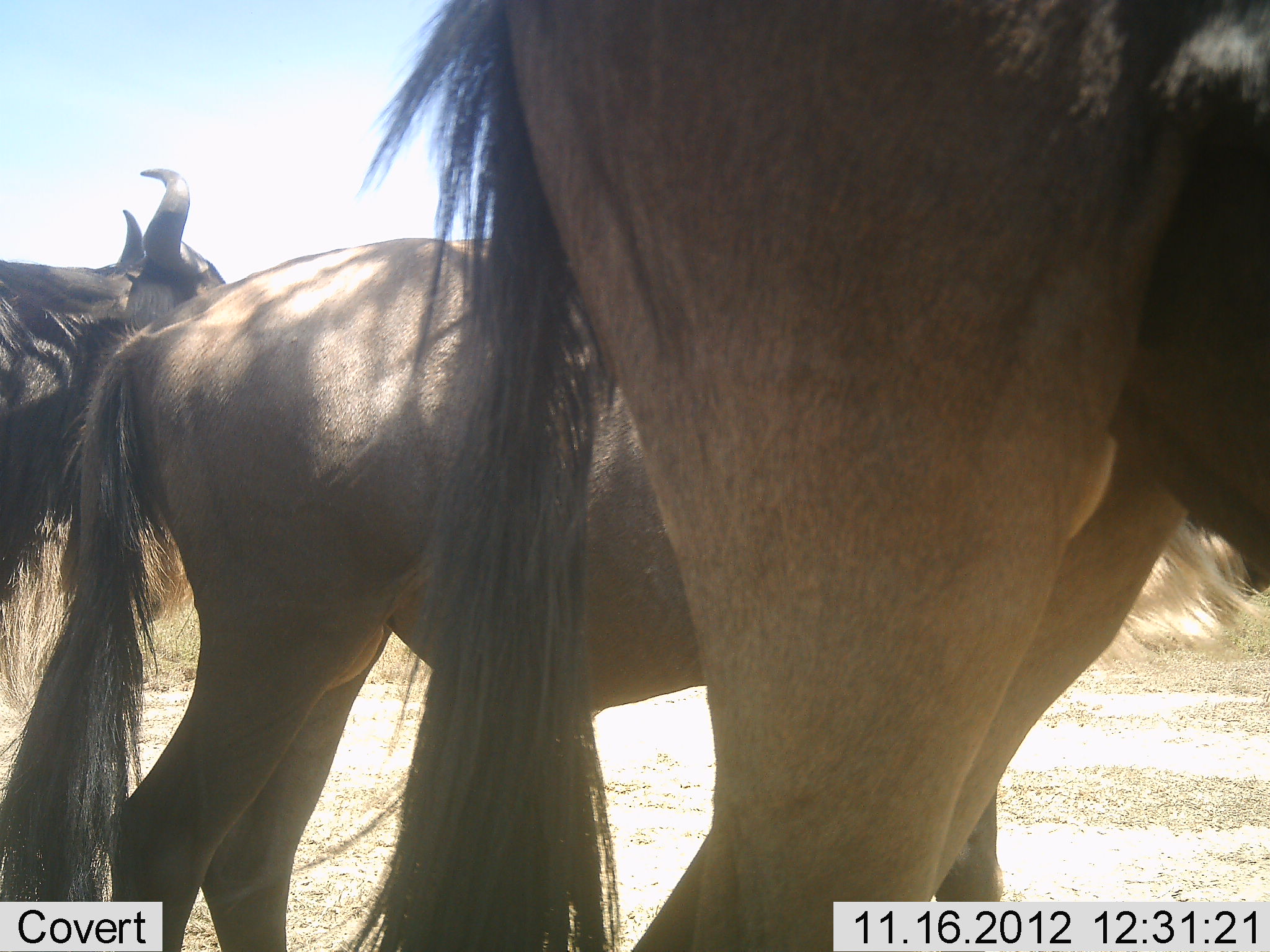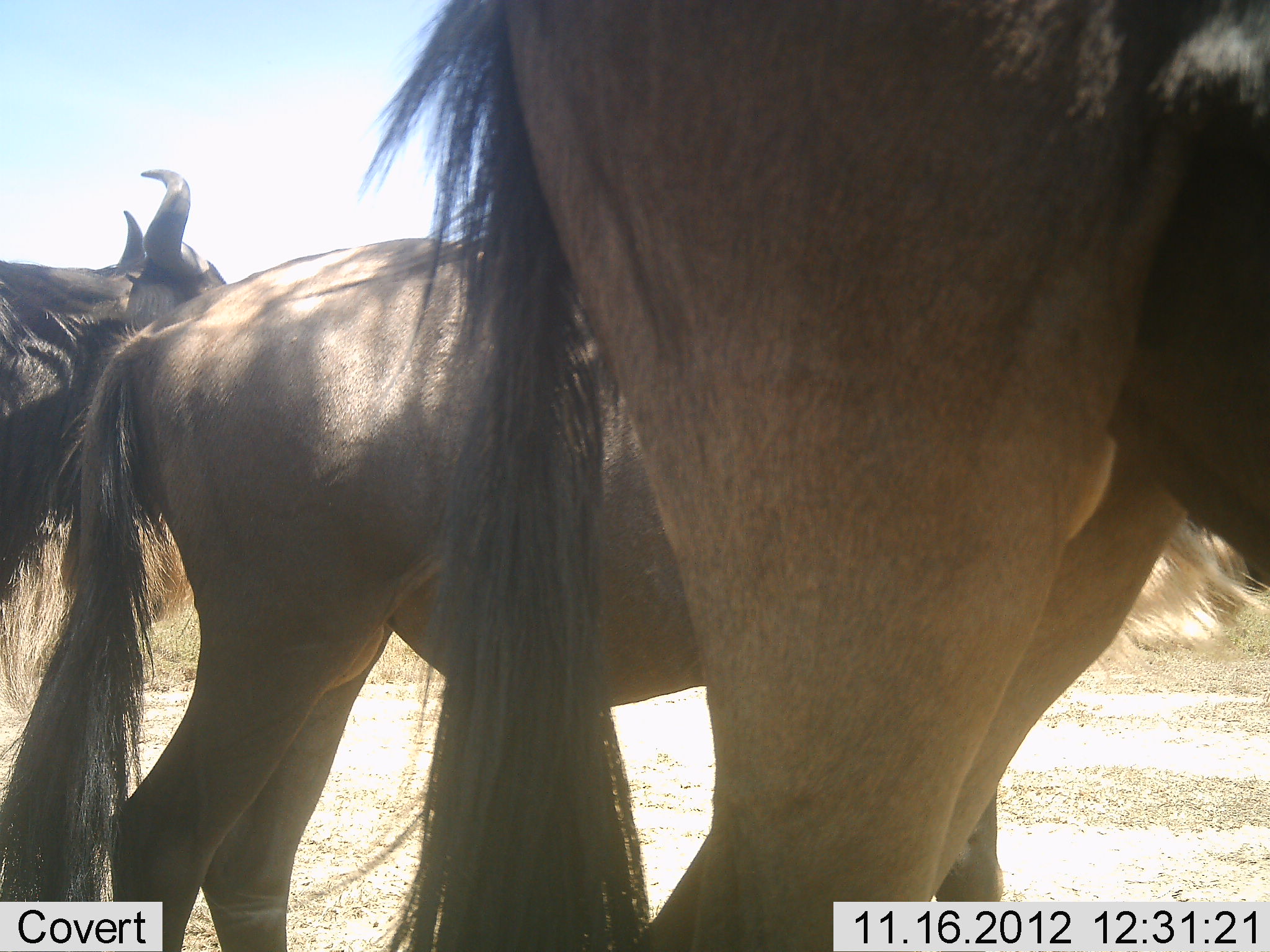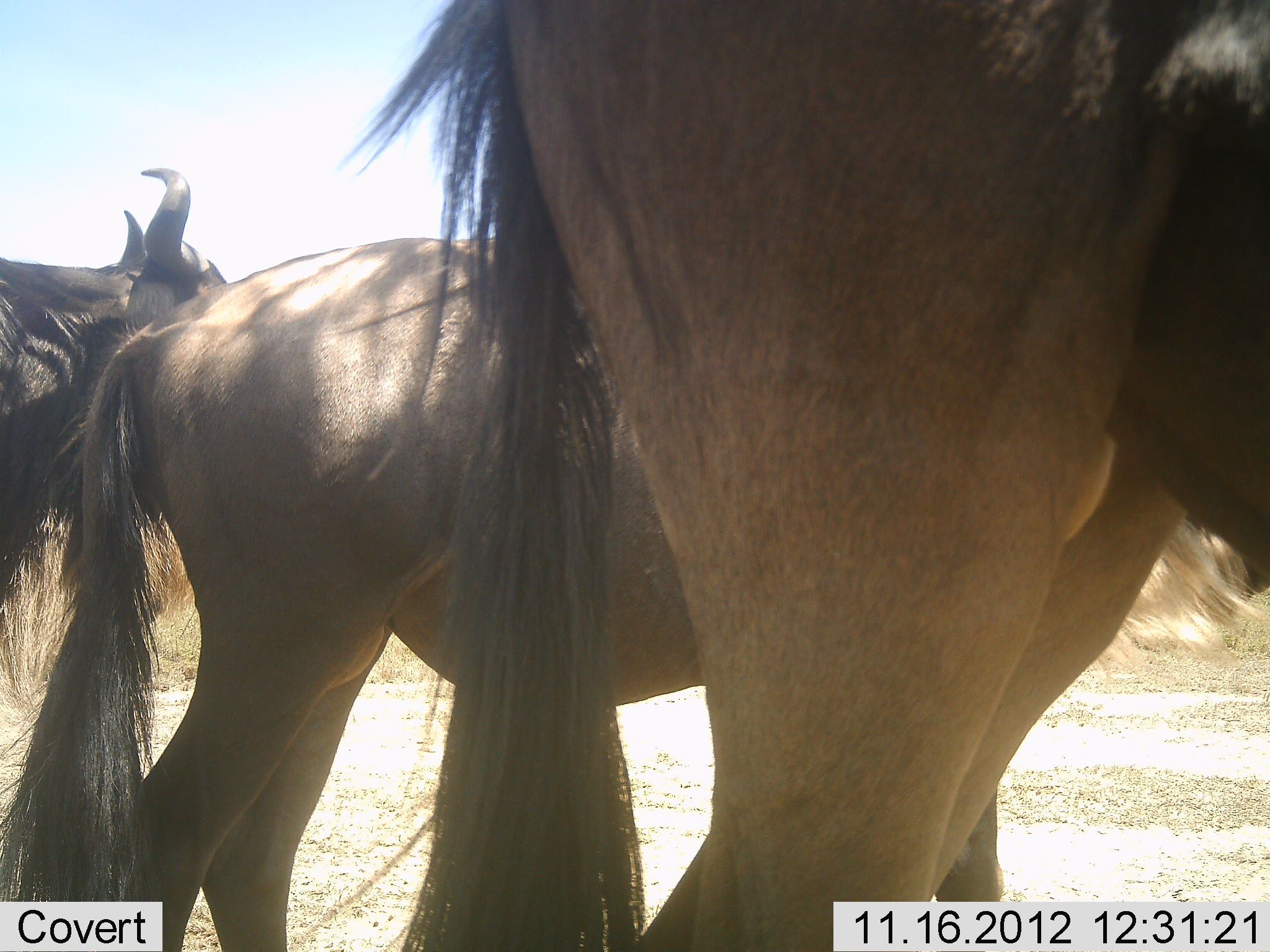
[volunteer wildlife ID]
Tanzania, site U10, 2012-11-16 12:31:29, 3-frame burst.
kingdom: Animalia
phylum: Chordata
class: Mammalia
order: Artiodactyla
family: Bovidae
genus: Connochaetes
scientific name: Connochaetes taurinus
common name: blue wildebeest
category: wildebeest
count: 3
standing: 100%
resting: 0%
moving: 0%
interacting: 0%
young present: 10%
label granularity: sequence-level